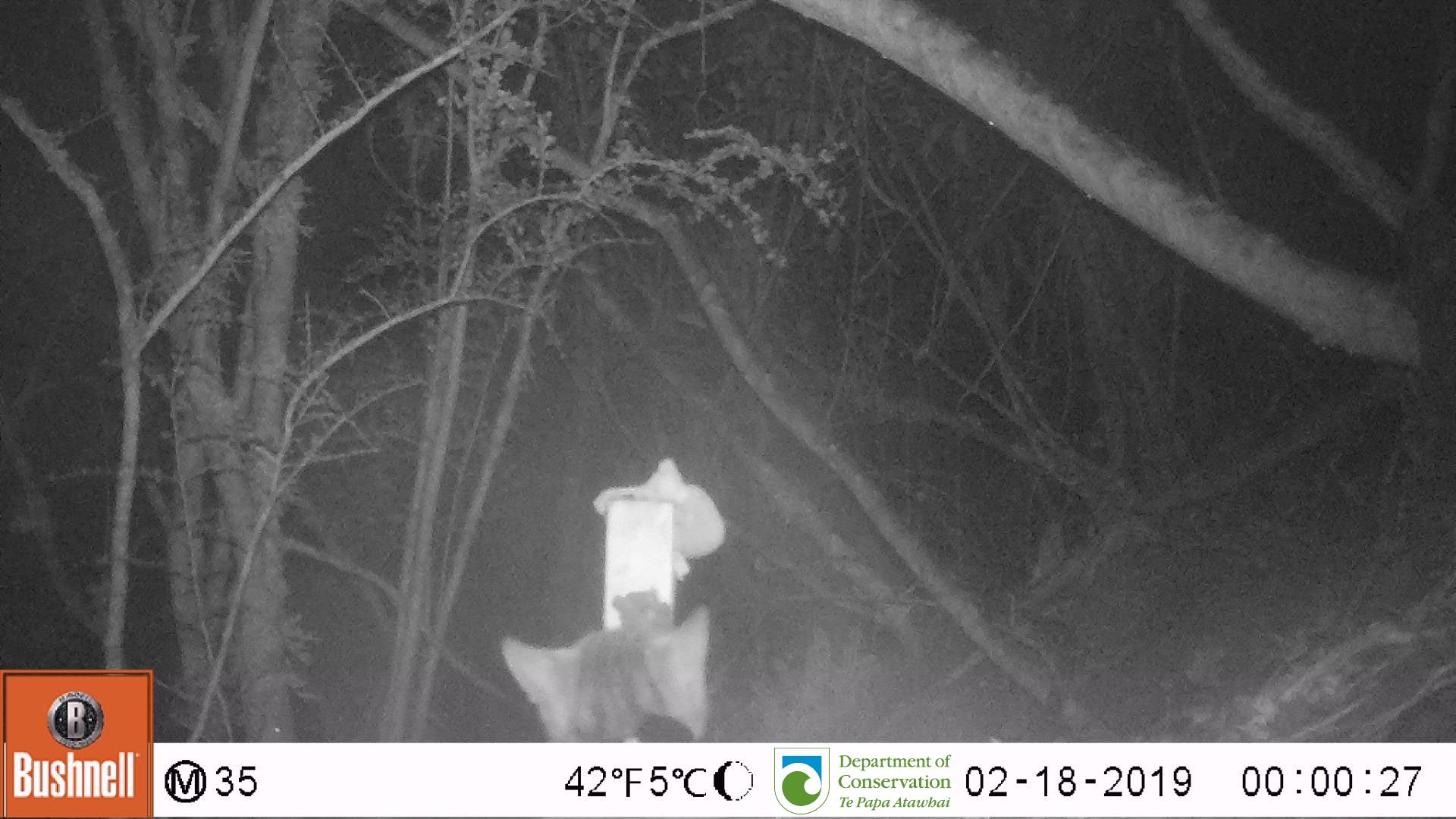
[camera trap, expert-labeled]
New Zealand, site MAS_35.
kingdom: Animalia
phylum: Chordata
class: Mammalia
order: Carnivora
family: Felidae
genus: Felis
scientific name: Felis catus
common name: domestic cat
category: cat